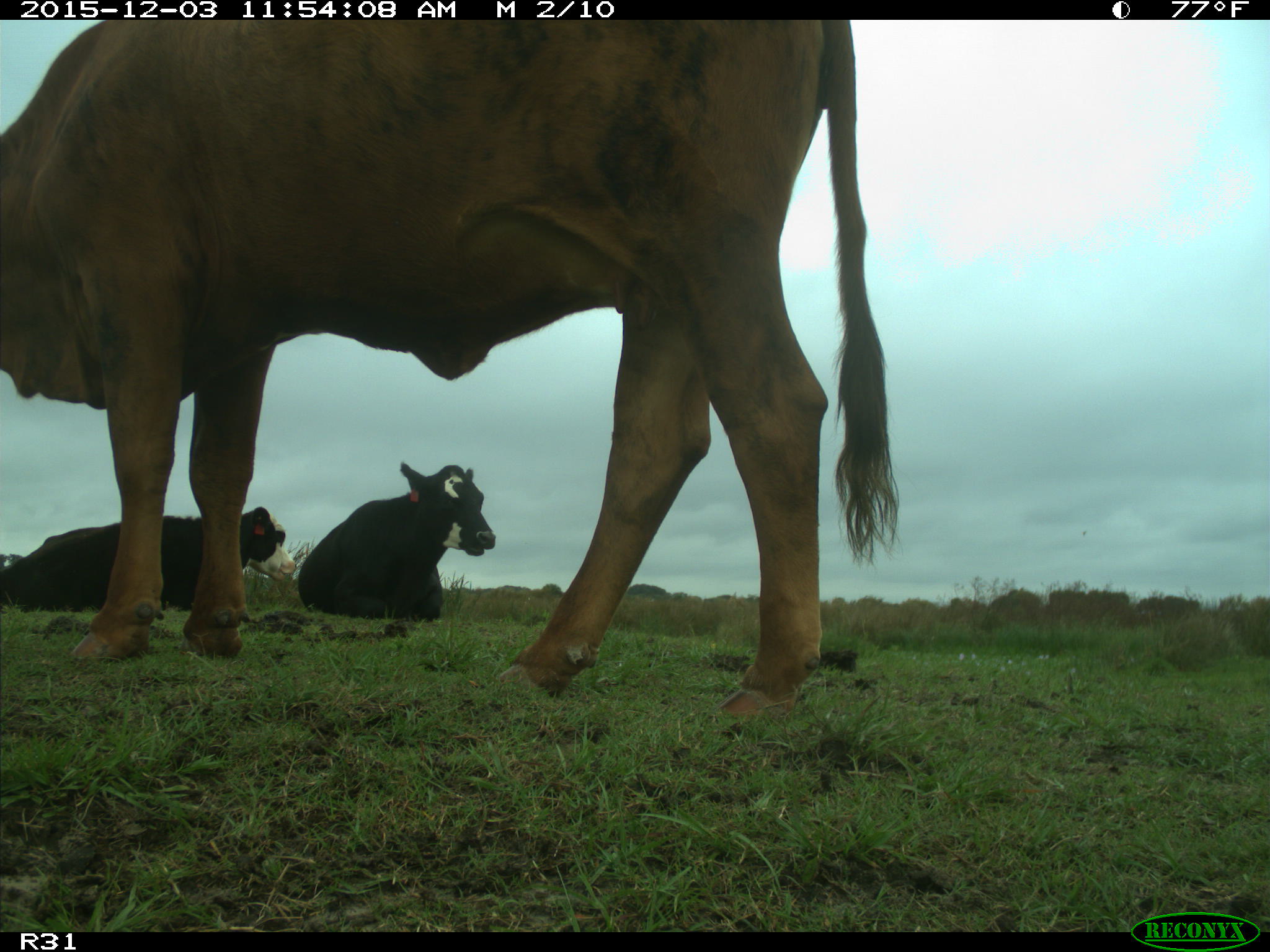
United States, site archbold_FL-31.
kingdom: Animalia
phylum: Chordata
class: Mammalia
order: Artiodactyla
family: Bovidae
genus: Bos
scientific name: Bos taurus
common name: domestic cow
Bos taurus (domestic cow).